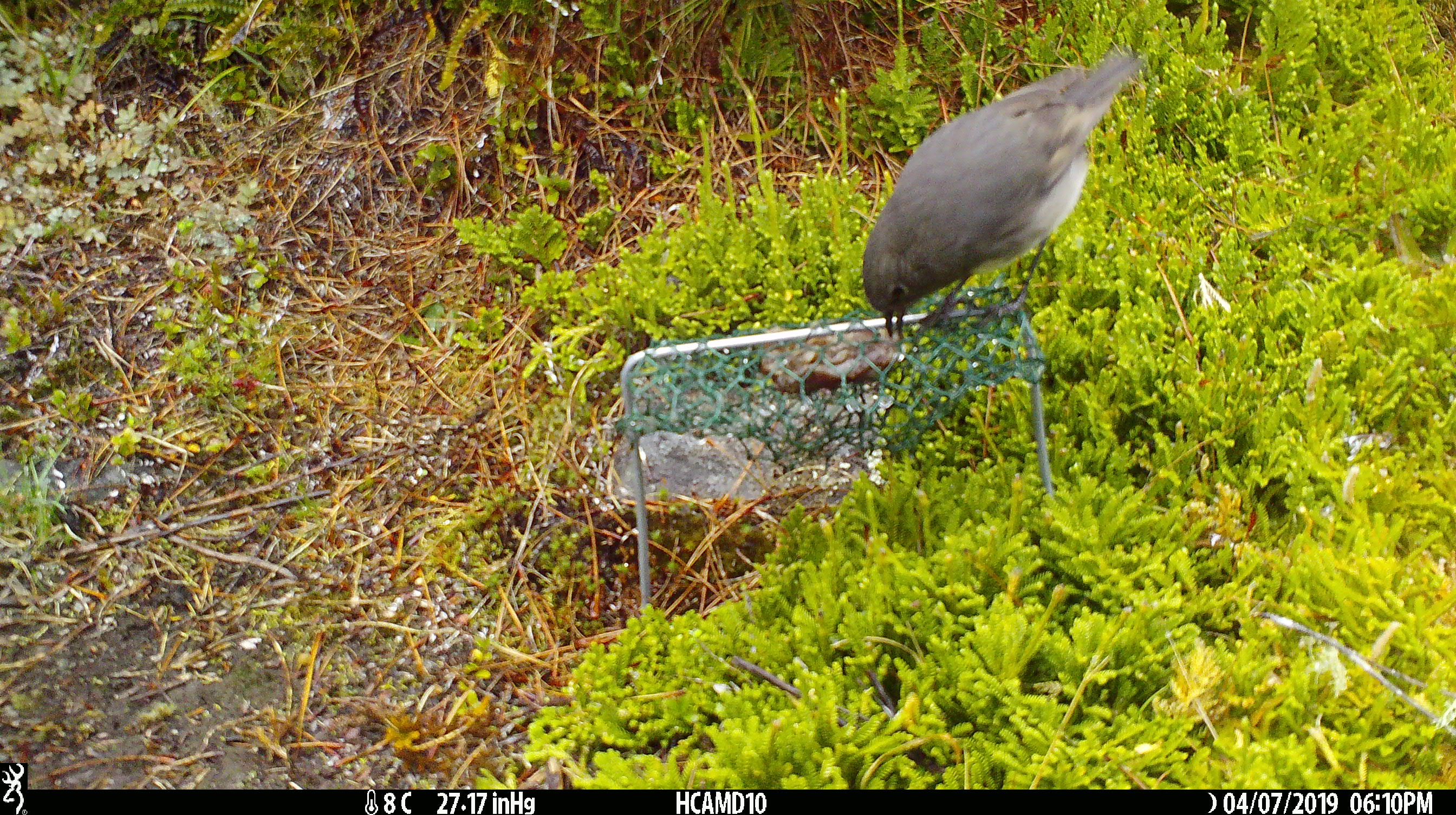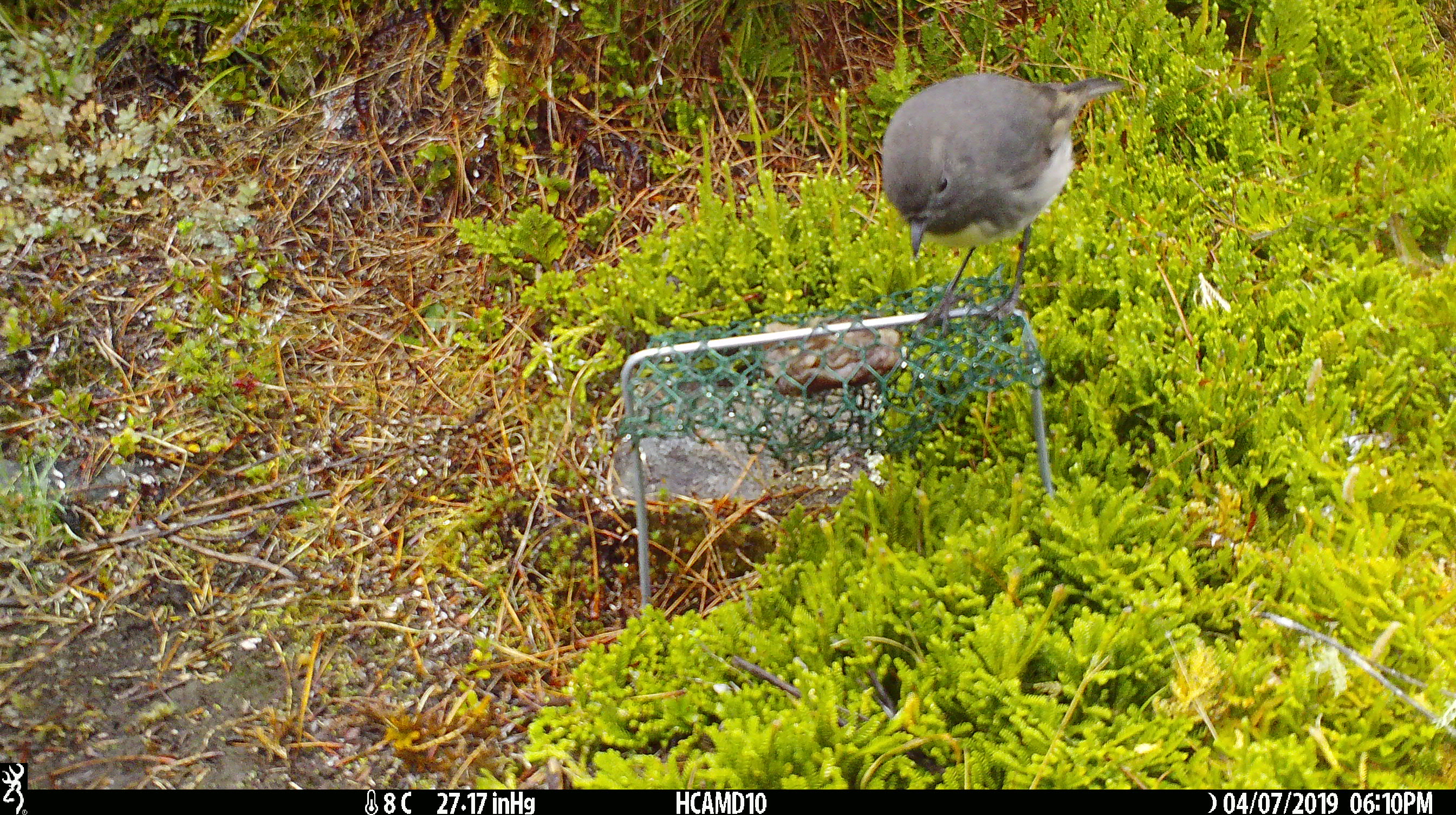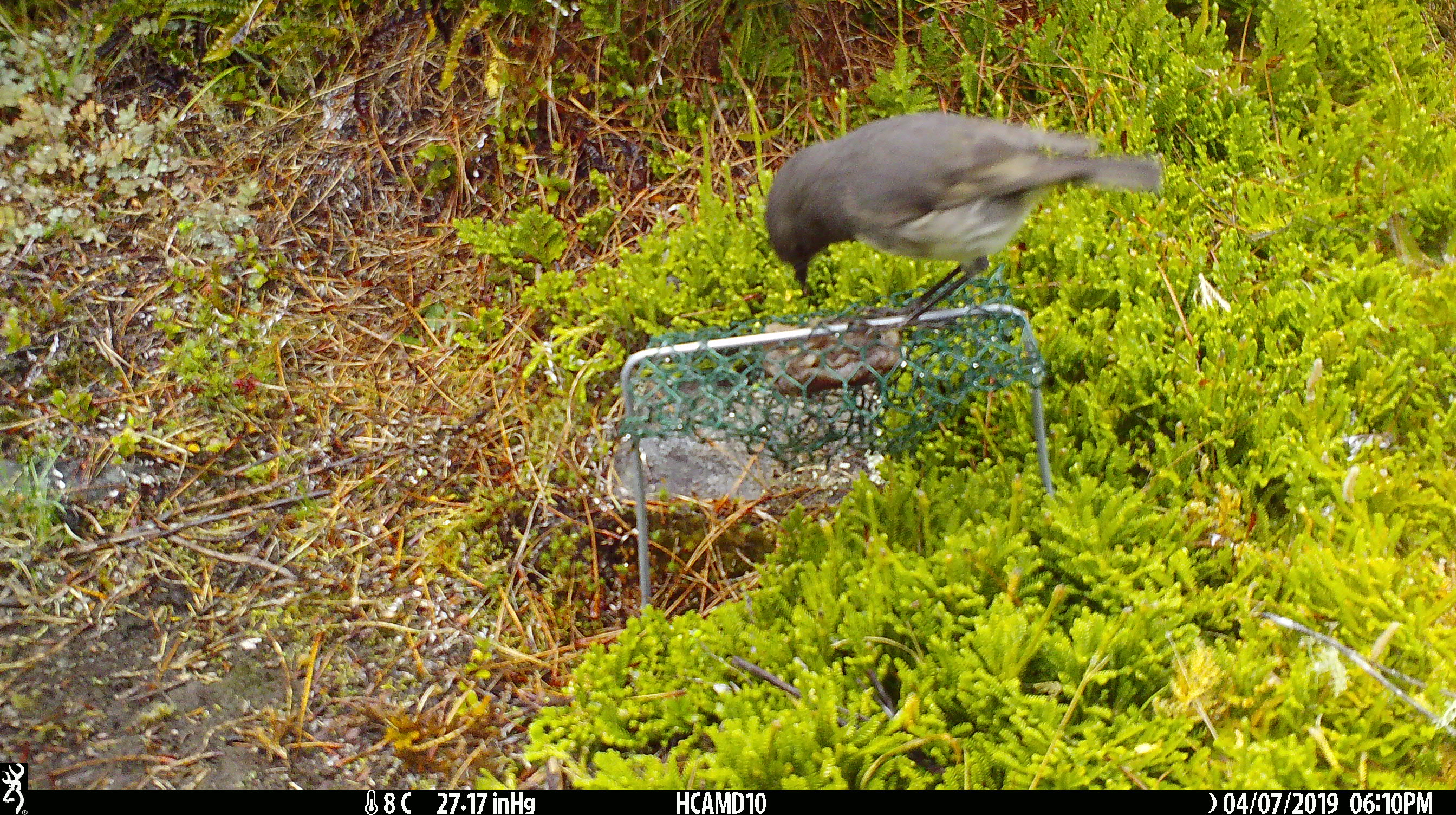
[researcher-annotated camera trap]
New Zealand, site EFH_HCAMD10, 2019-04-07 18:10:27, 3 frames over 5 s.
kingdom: Animalia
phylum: Chordata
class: Aves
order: Passeriformes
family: Petroicidae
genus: Petroica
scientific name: Petroica australis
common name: new zealand robin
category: robin